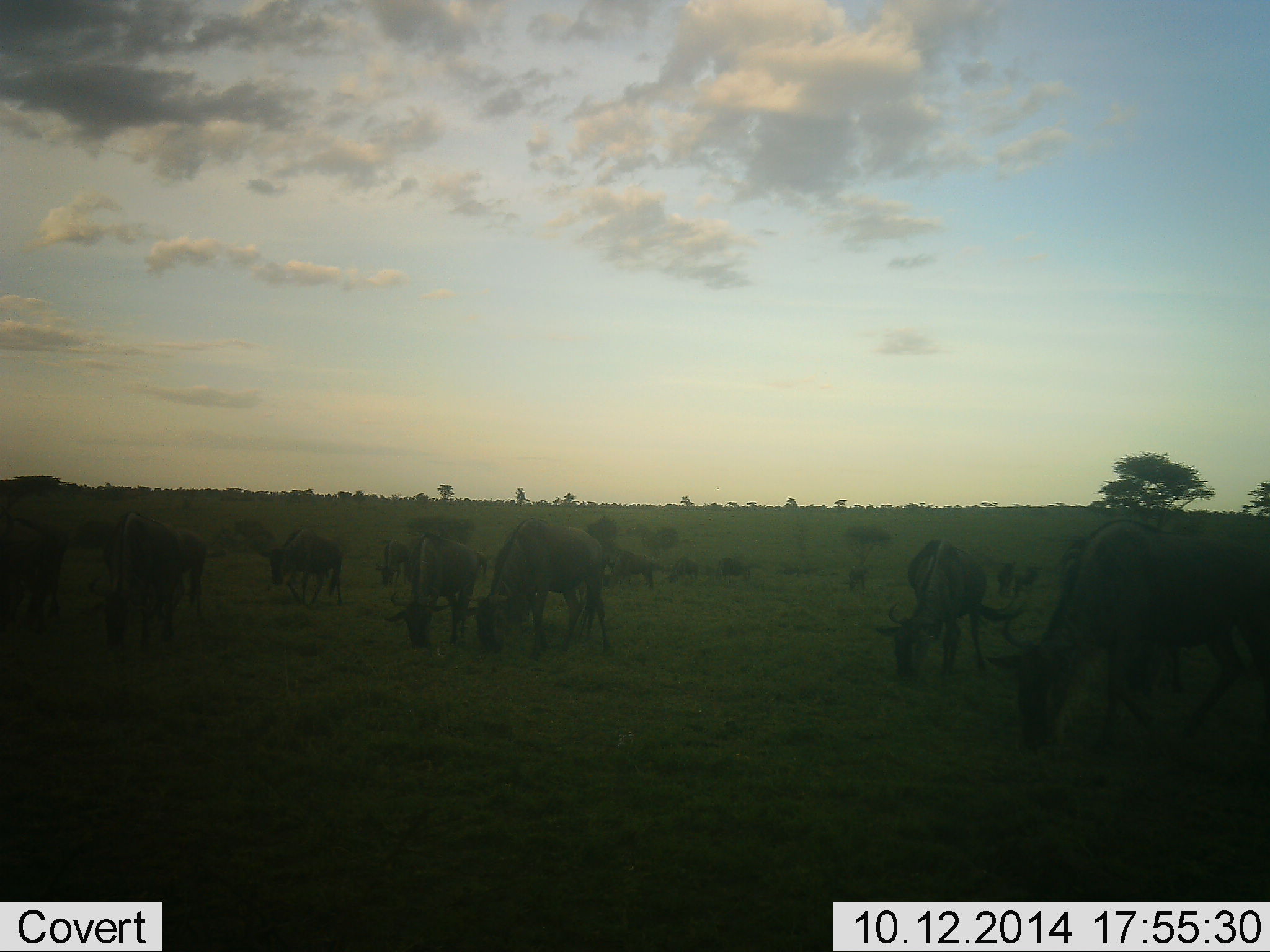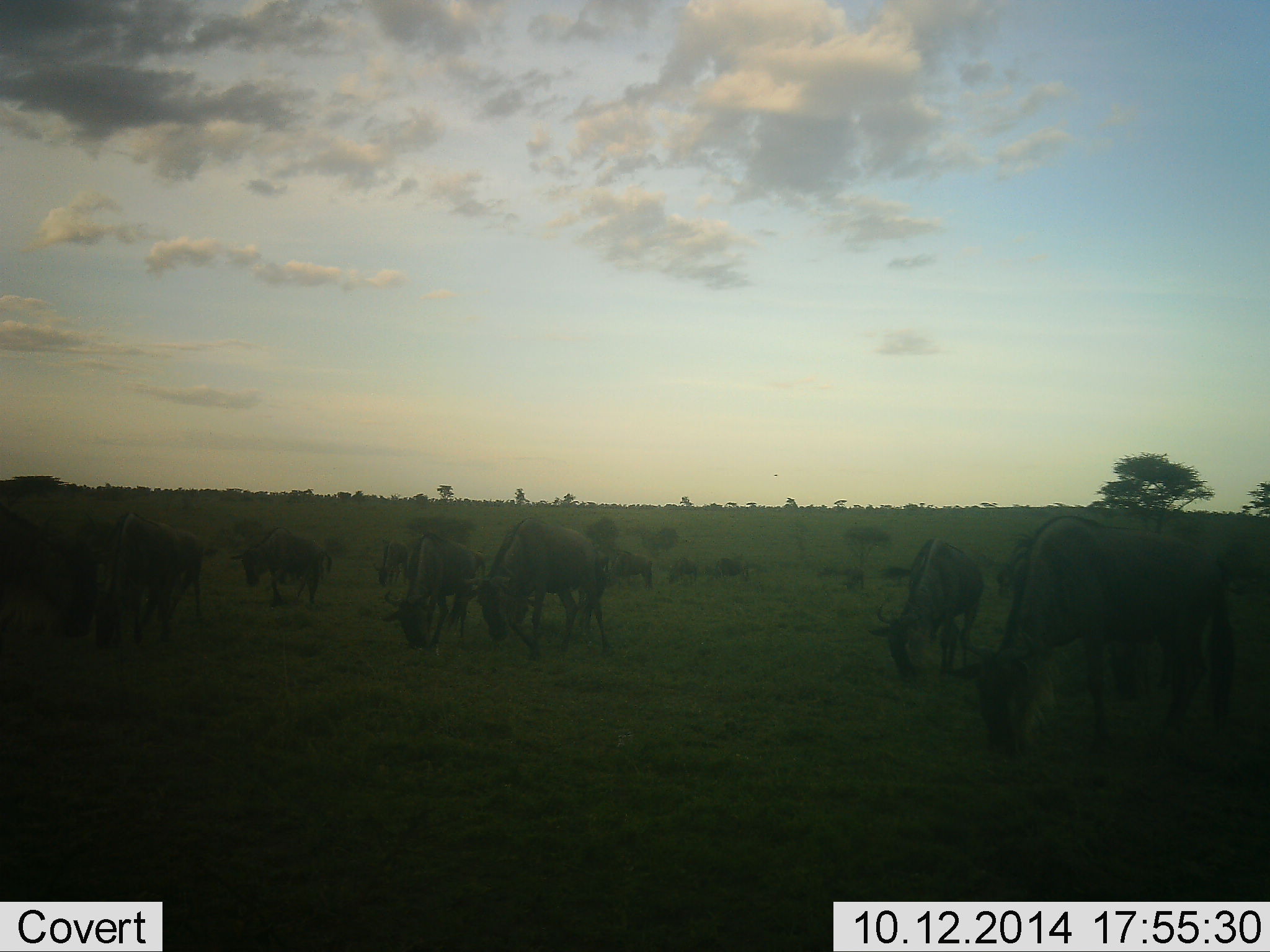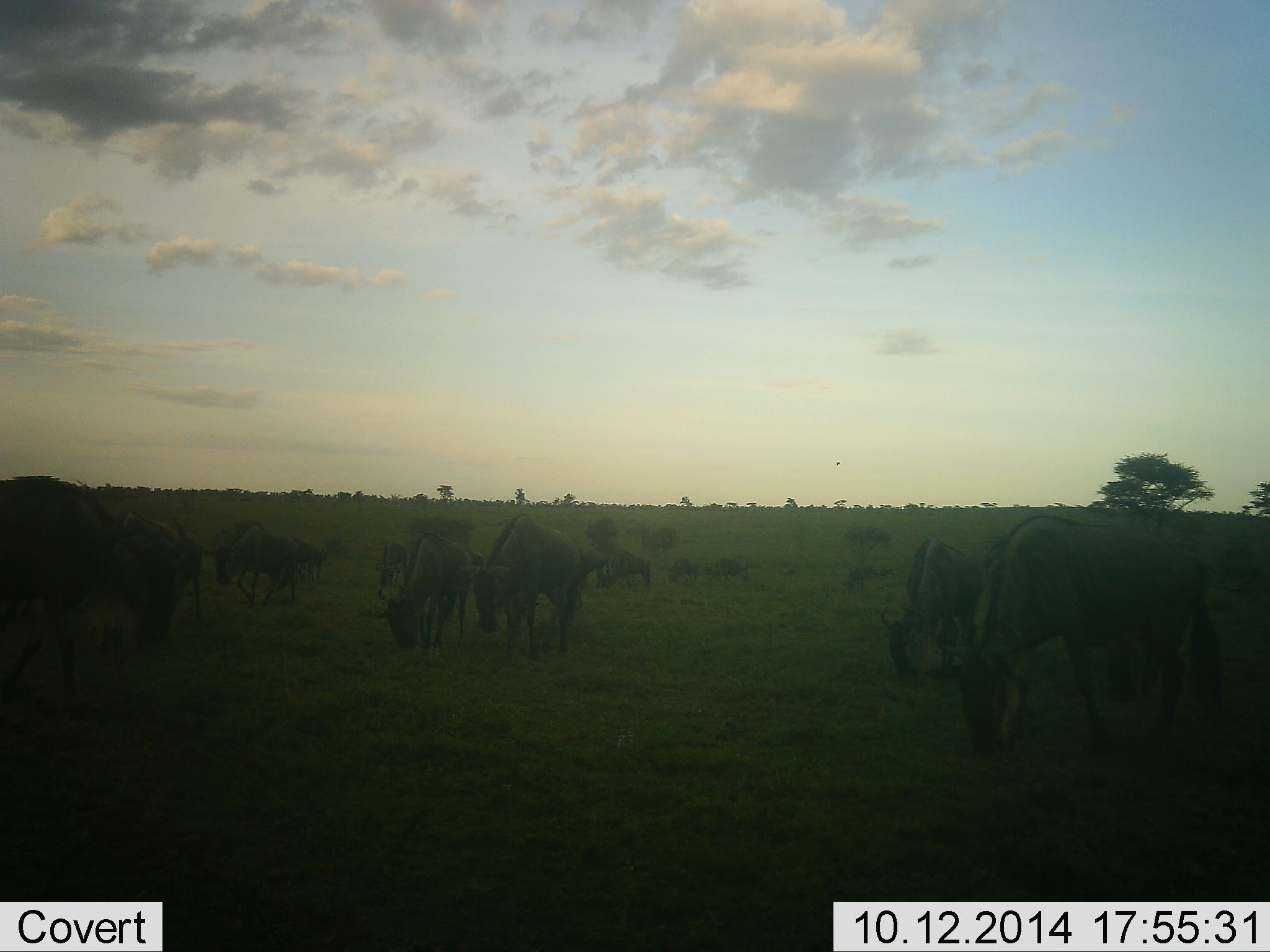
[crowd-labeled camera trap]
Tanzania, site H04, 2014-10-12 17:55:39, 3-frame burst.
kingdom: Animalia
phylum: Chordata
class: Mammalia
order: Artiodactyla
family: Bovidae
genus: Connochaetes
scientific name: Connochaetes taurinus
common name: blue wildebeest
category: wildebeest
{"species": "wildebeest (blue wildebeest) (Connochaetes taurinus)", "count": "11-50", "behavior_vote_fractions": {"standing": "60%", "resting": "10%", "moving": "70%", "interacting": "0%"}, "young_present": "10%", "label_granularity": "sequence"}